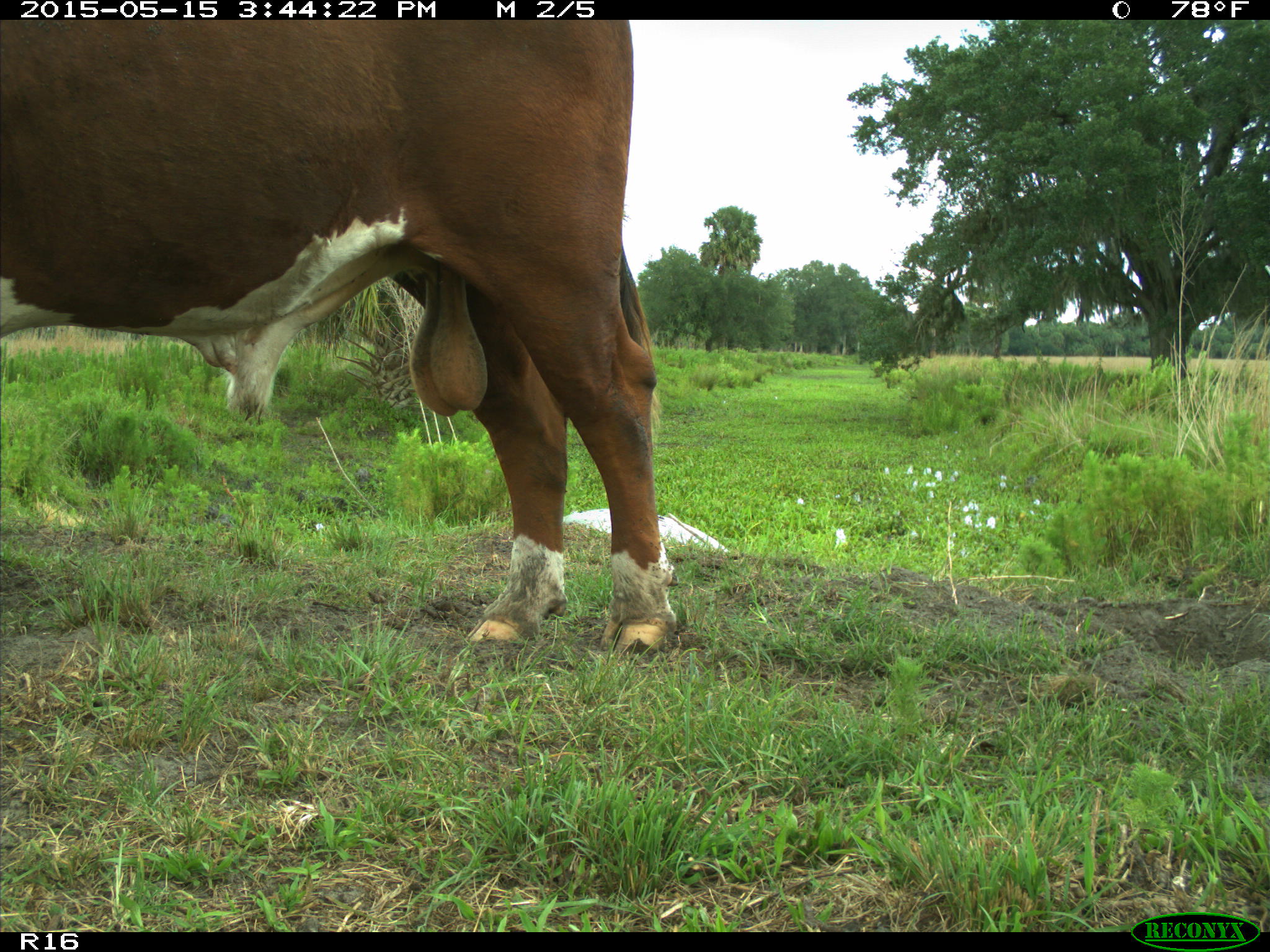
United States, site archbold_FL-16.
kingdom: Animalia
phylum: Chordata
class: Mammalia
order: Artiodactyla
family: Bovidae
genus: Bos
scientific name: Bos taurus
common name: domestic cow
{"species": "Bos taurus (domestic cow)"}